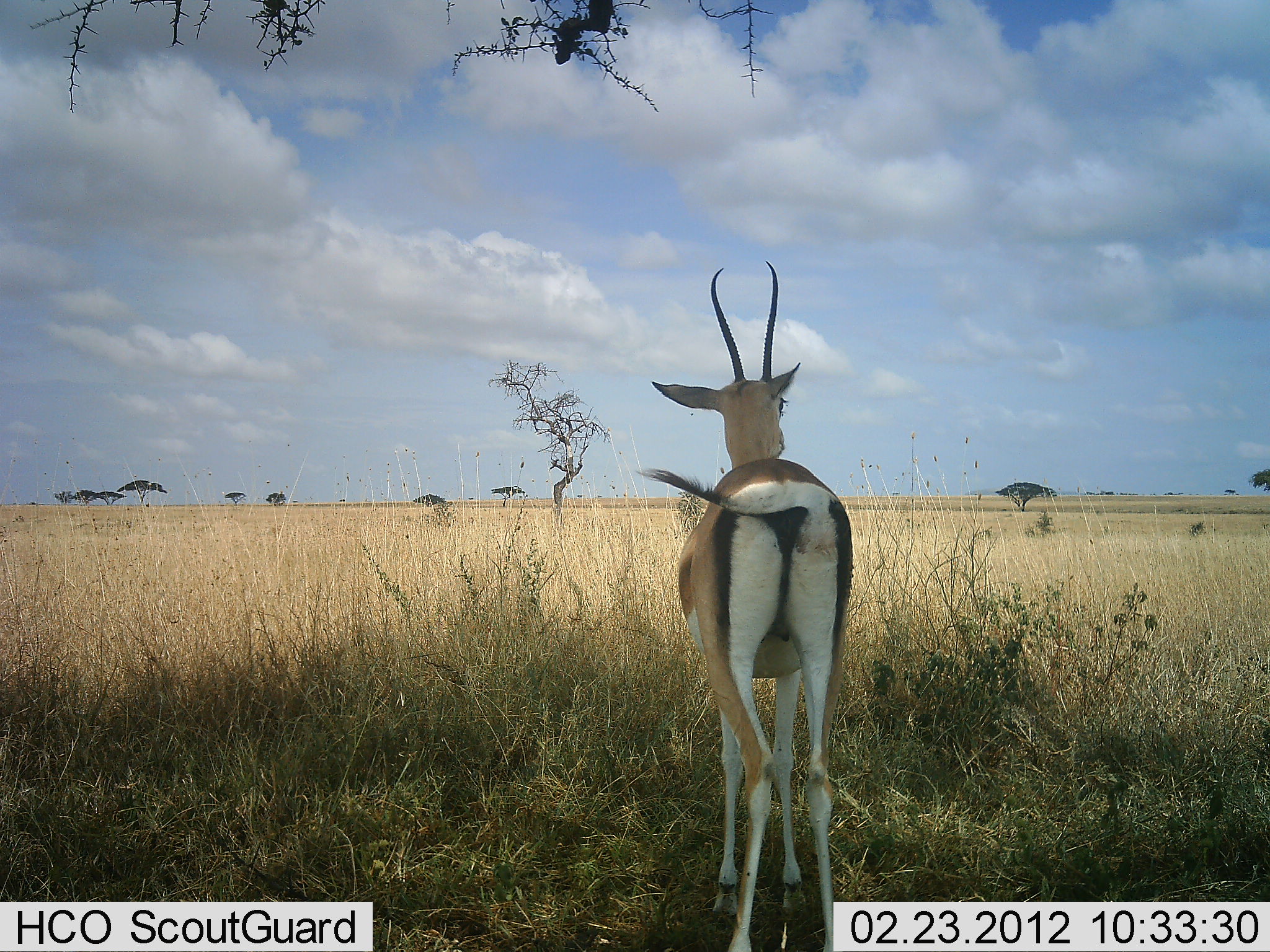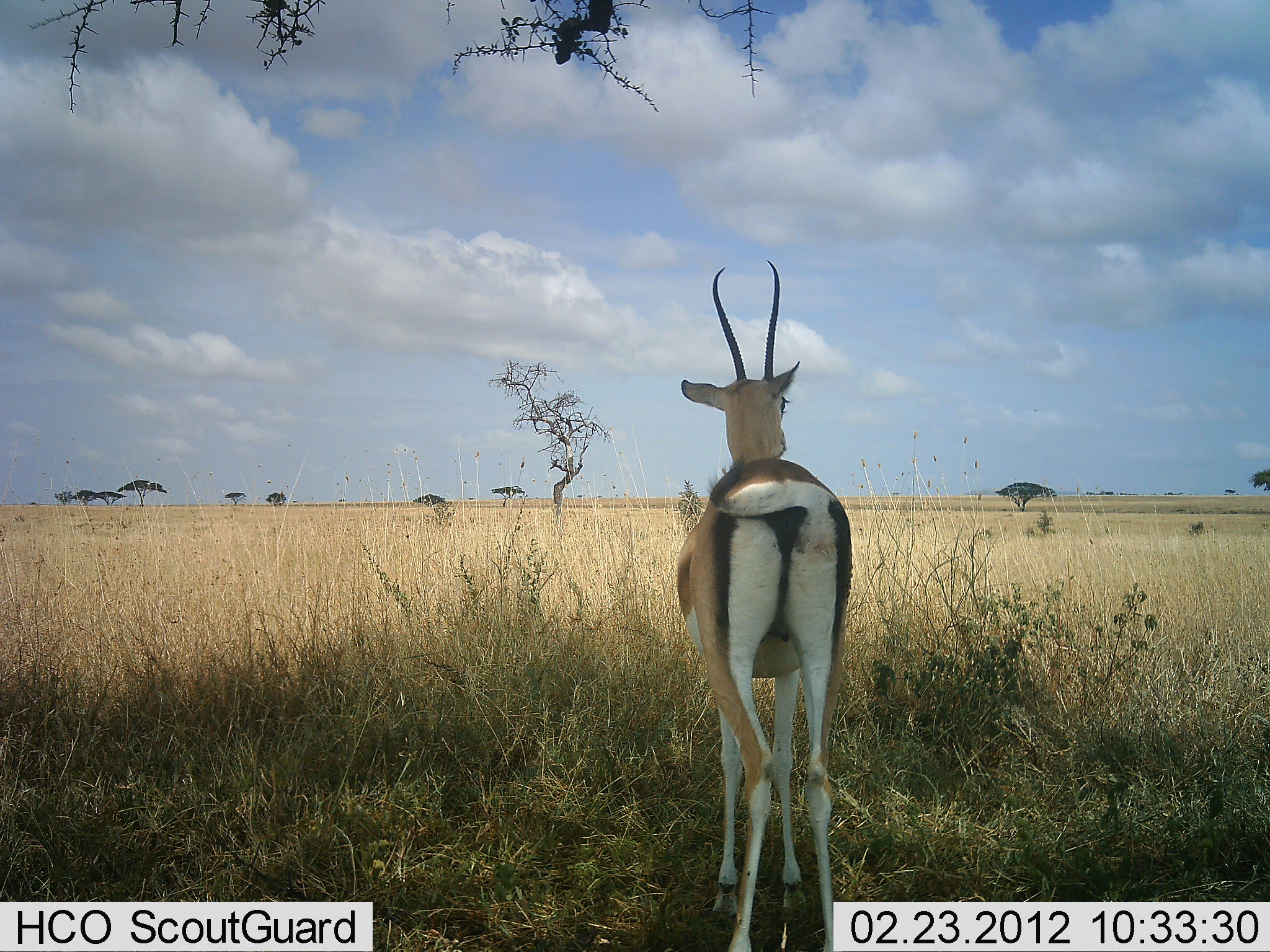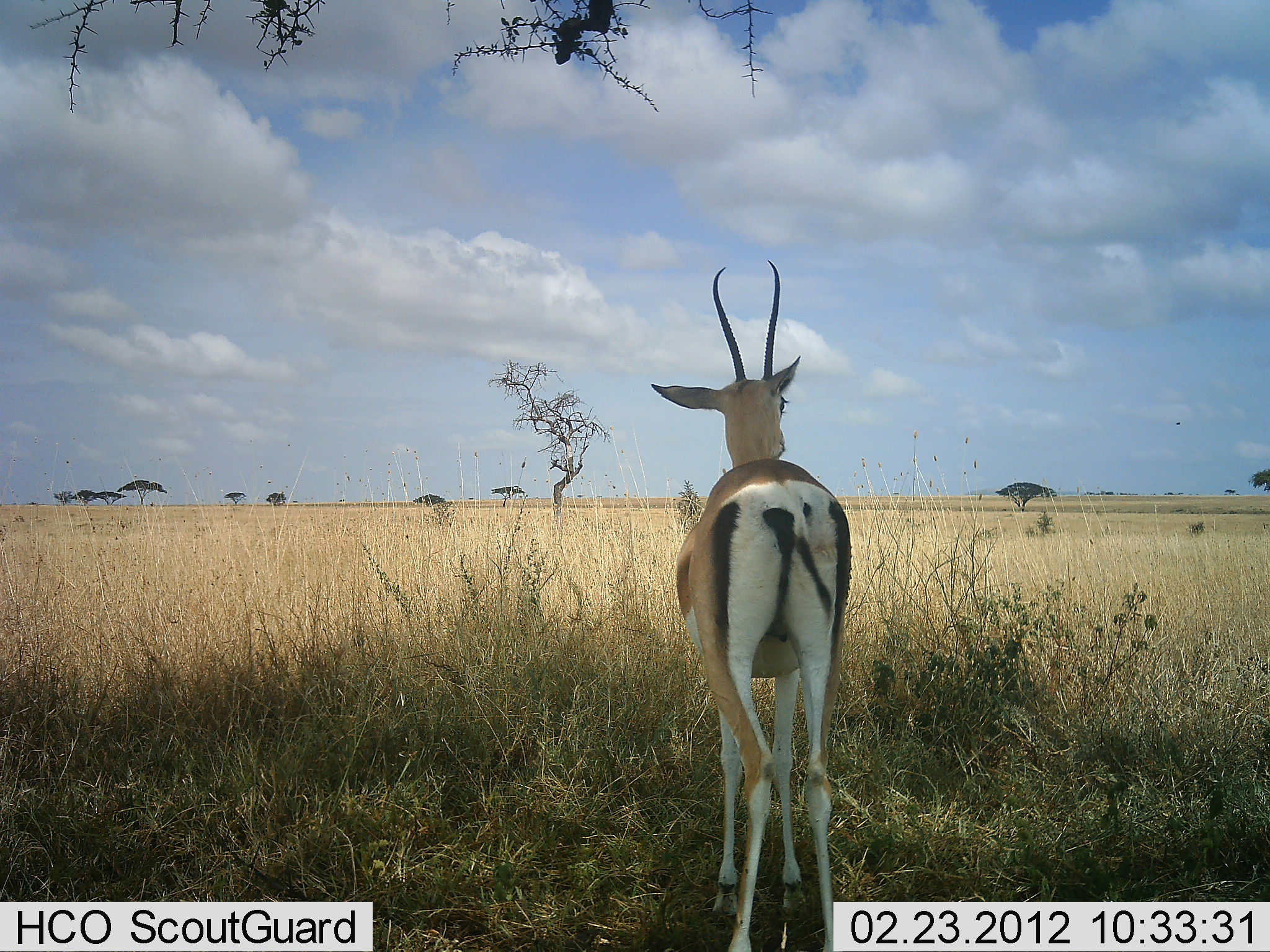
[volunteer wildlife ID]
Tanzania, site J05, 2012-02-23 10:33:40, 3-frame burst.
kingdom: Animalia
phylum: Chordata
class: Mammalia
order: Artiodactyla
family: Bovidae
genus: Nanger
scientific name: Nanger granti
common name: grant's gazelle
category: gazellegrants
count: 1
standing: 100%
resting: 0%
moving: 0%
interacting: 0%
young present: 0%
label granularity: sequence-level